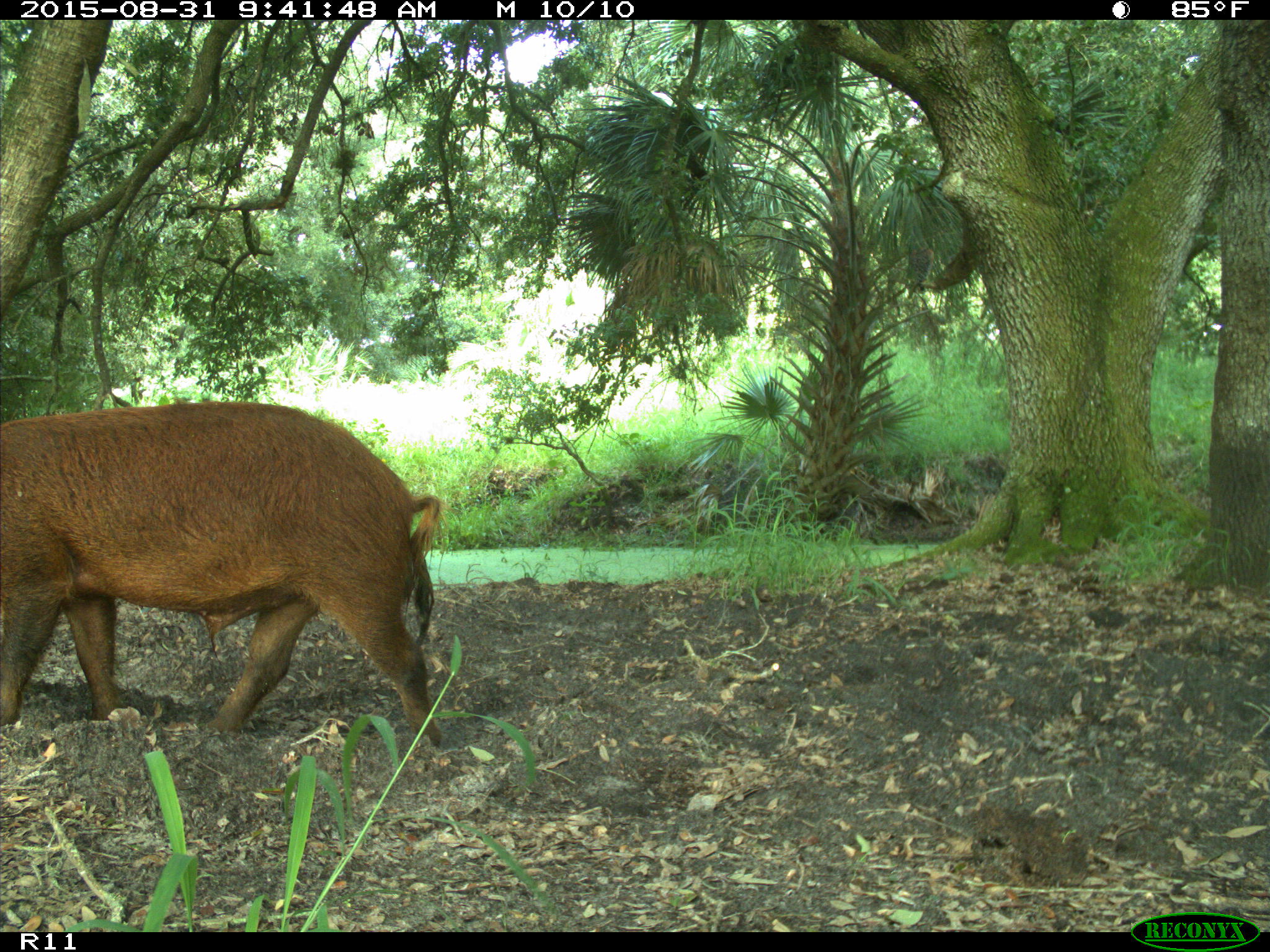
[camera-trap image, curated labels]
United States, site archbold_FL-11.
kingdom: Animalia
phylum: Chordata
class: Mammalia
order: Artiodactyla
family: Suidae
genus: Sus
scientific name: Sus scrofa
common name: wild boar